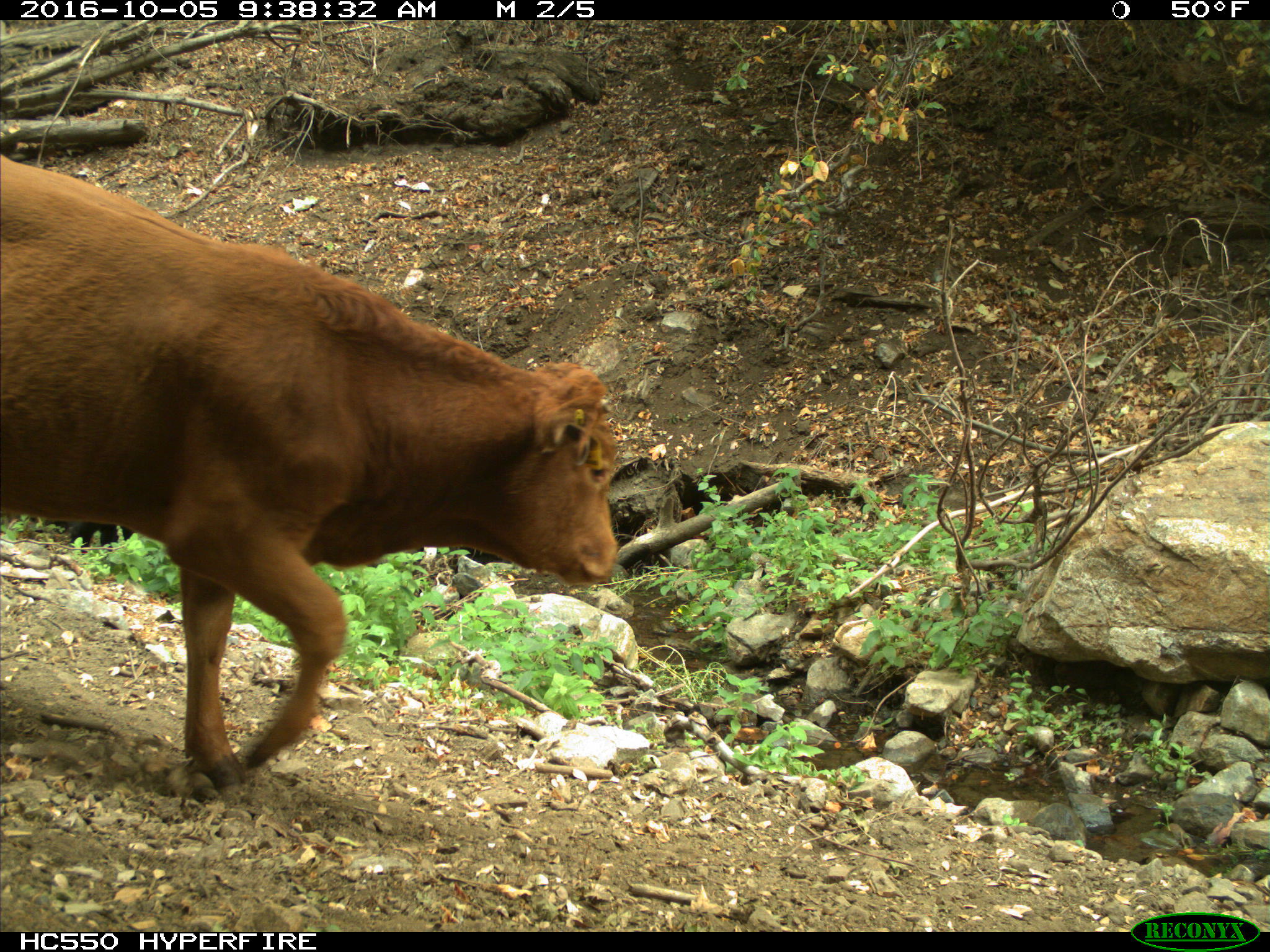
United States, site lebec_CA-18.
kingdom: Animalia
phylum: Chordata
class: Mammalia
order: Artiodactyla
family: Bovidae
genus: Bos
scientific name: Bos taurus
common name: domestic cow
Bos taurus (domestic cow).